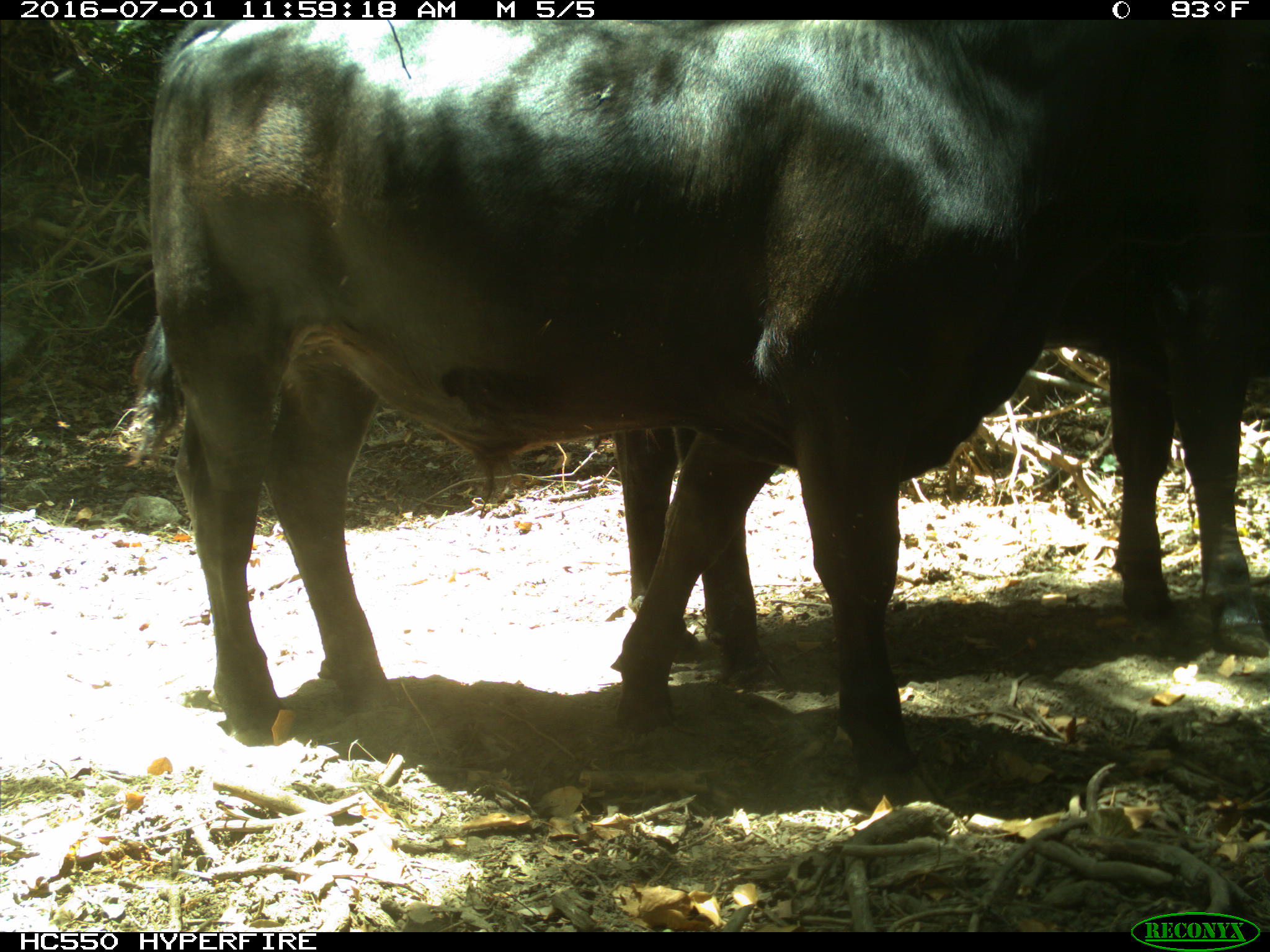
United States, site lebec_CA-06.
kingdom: Animalia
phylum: Chordata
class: Mammalia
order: Artiodactyla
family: Bovidae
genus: Bos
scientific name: Bos taurus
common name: domestic cow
Bos taurus (domestic cow).